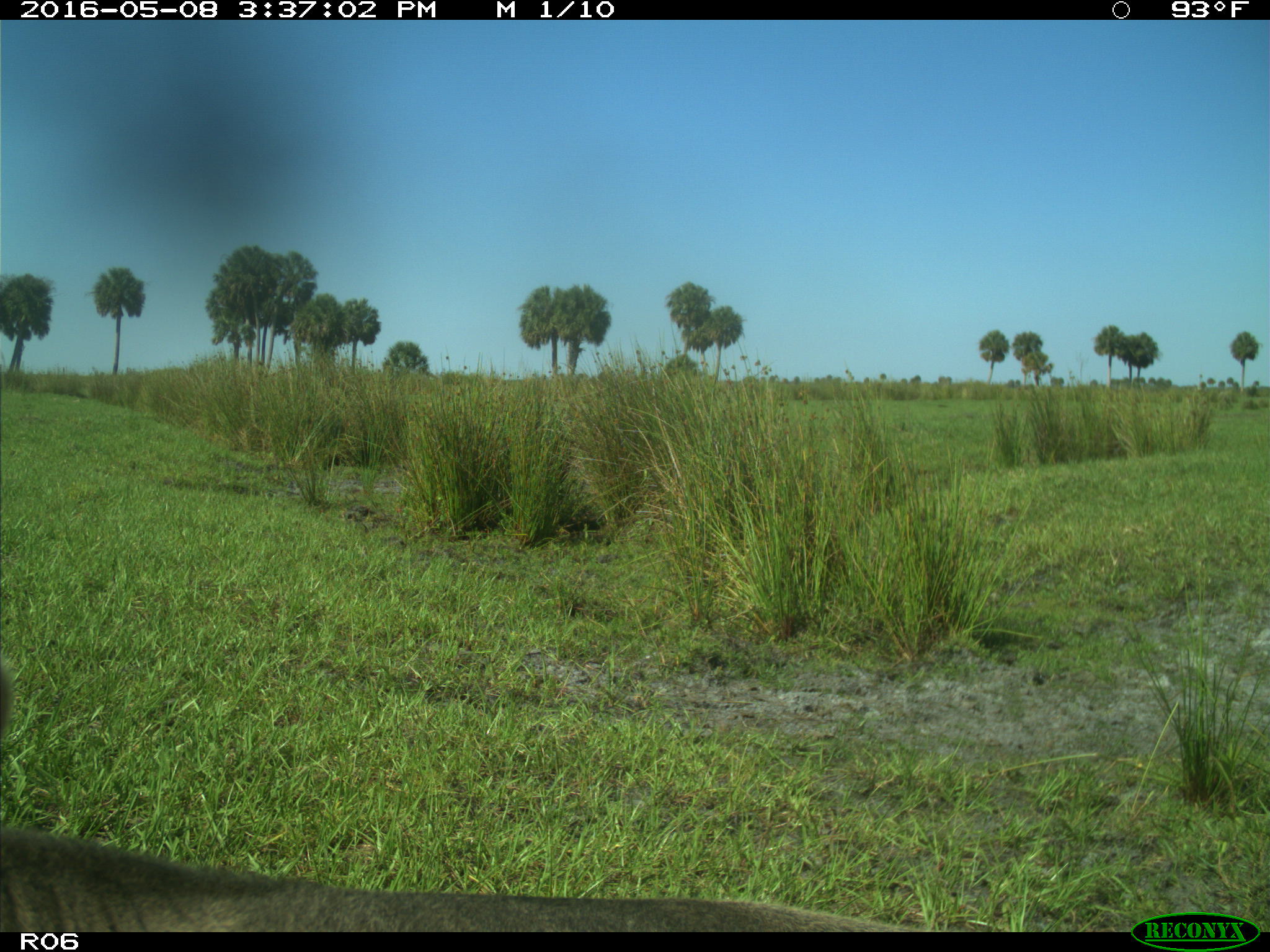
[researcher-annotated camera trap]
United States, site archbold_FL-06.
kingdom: Animalia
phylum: Chordata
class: Mammalia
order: Artiodactyla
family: Bovidae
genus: Bos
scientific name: Bos taurus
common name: domestic cow